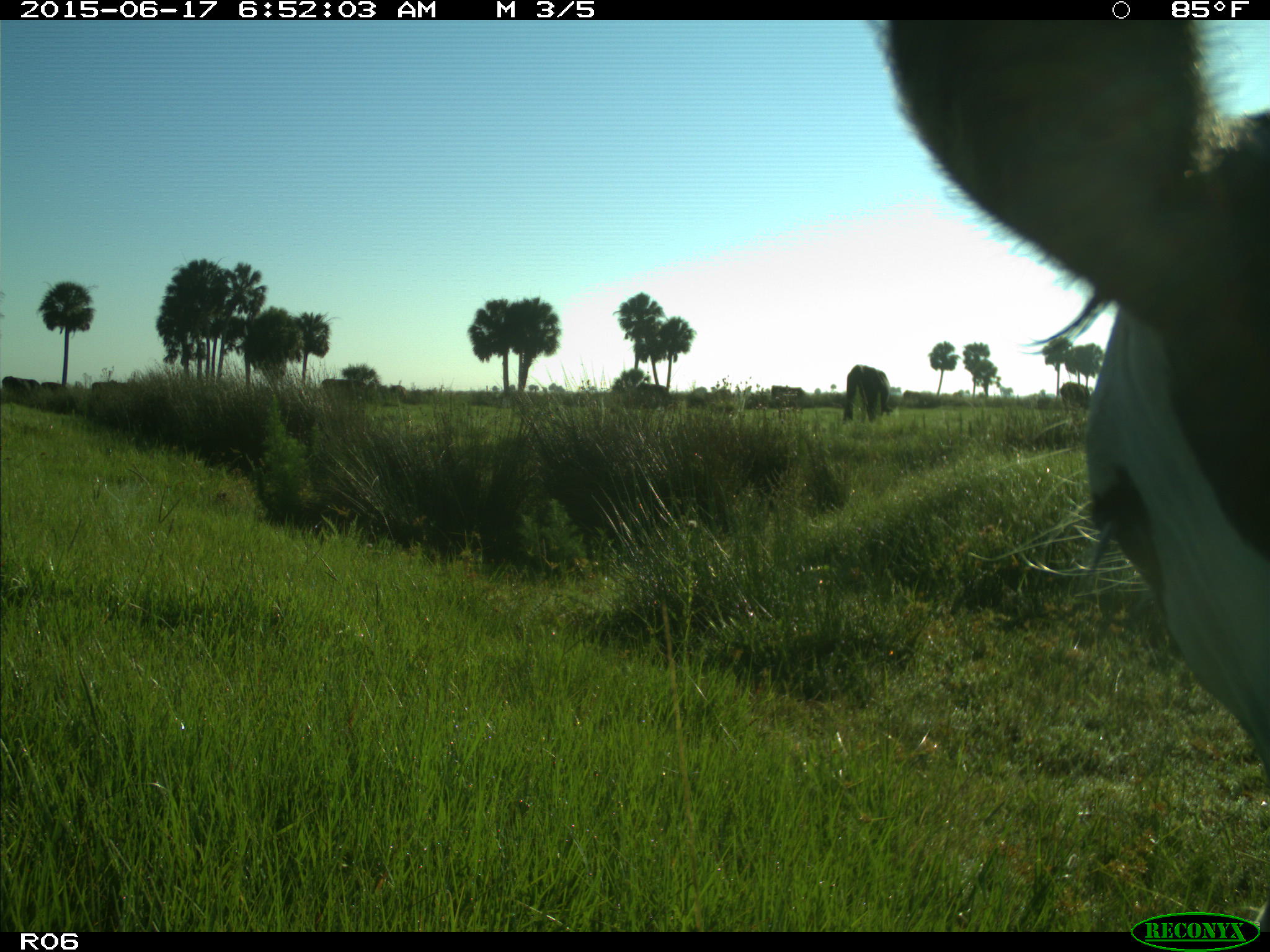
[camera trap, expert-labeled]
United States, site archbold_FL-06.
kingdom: Animalia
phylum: Chordata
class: Mammalia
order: Artiodactyla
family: Bovidae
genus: Bos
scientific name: Bos taurus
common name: domestic cow